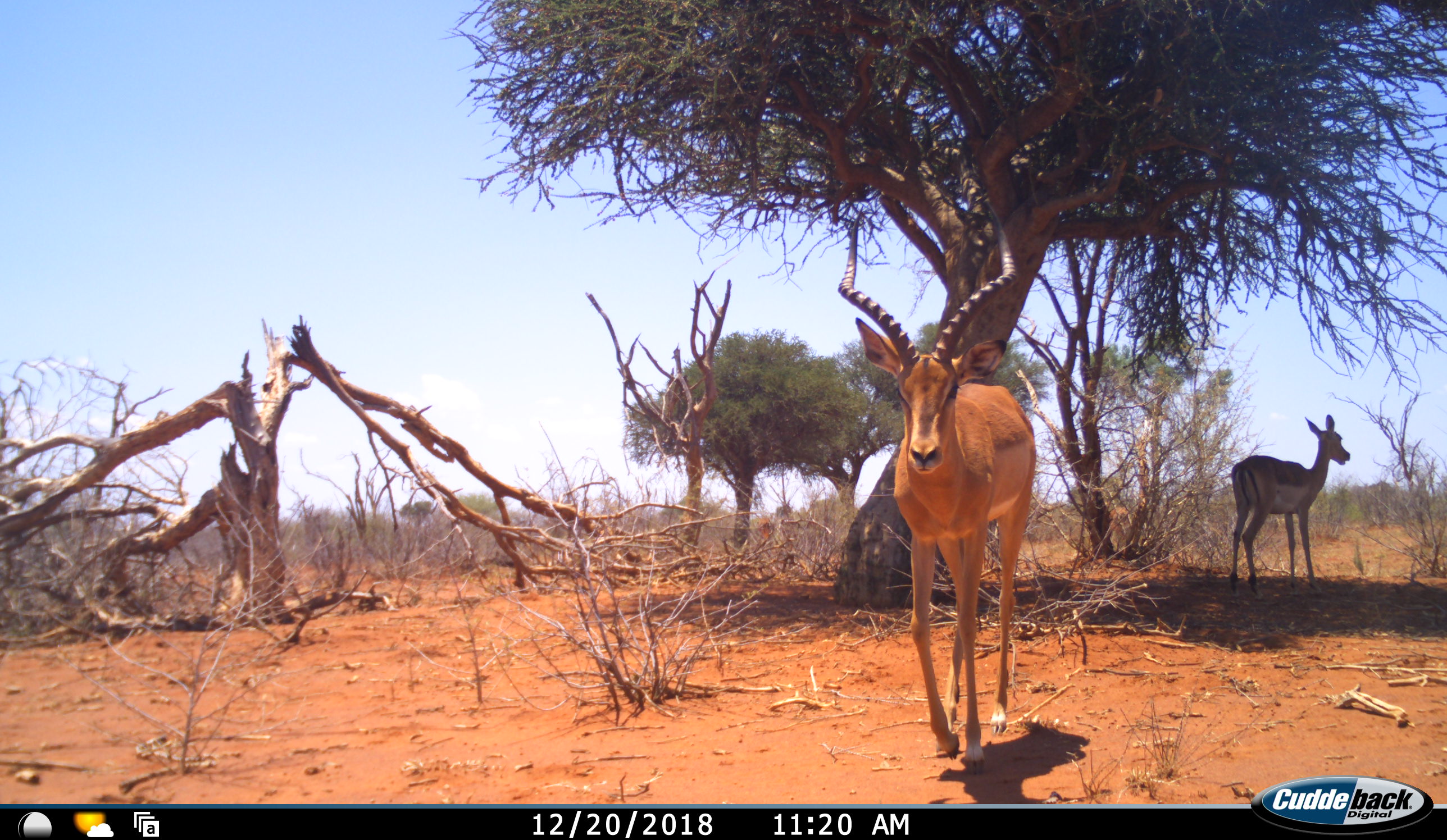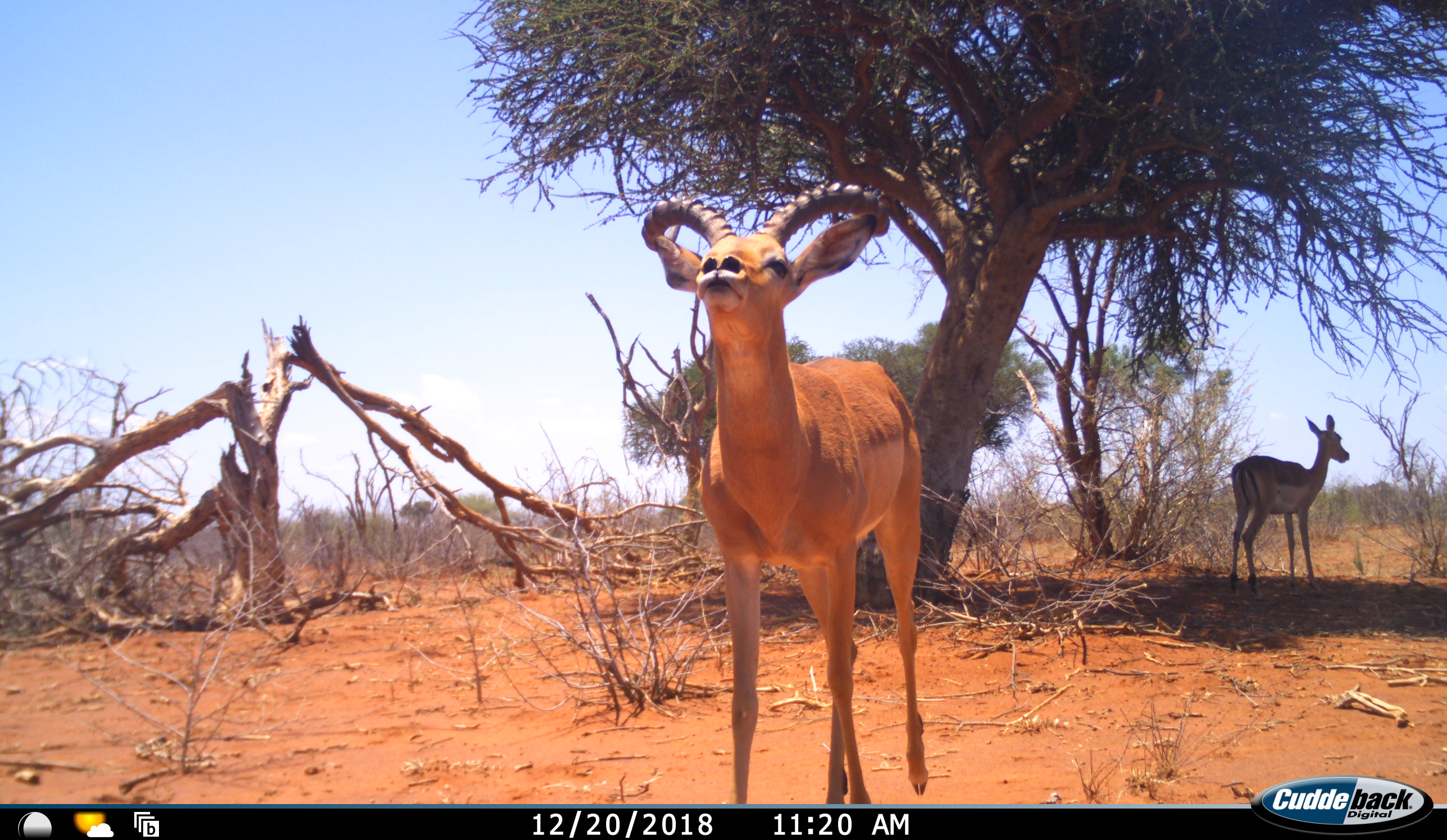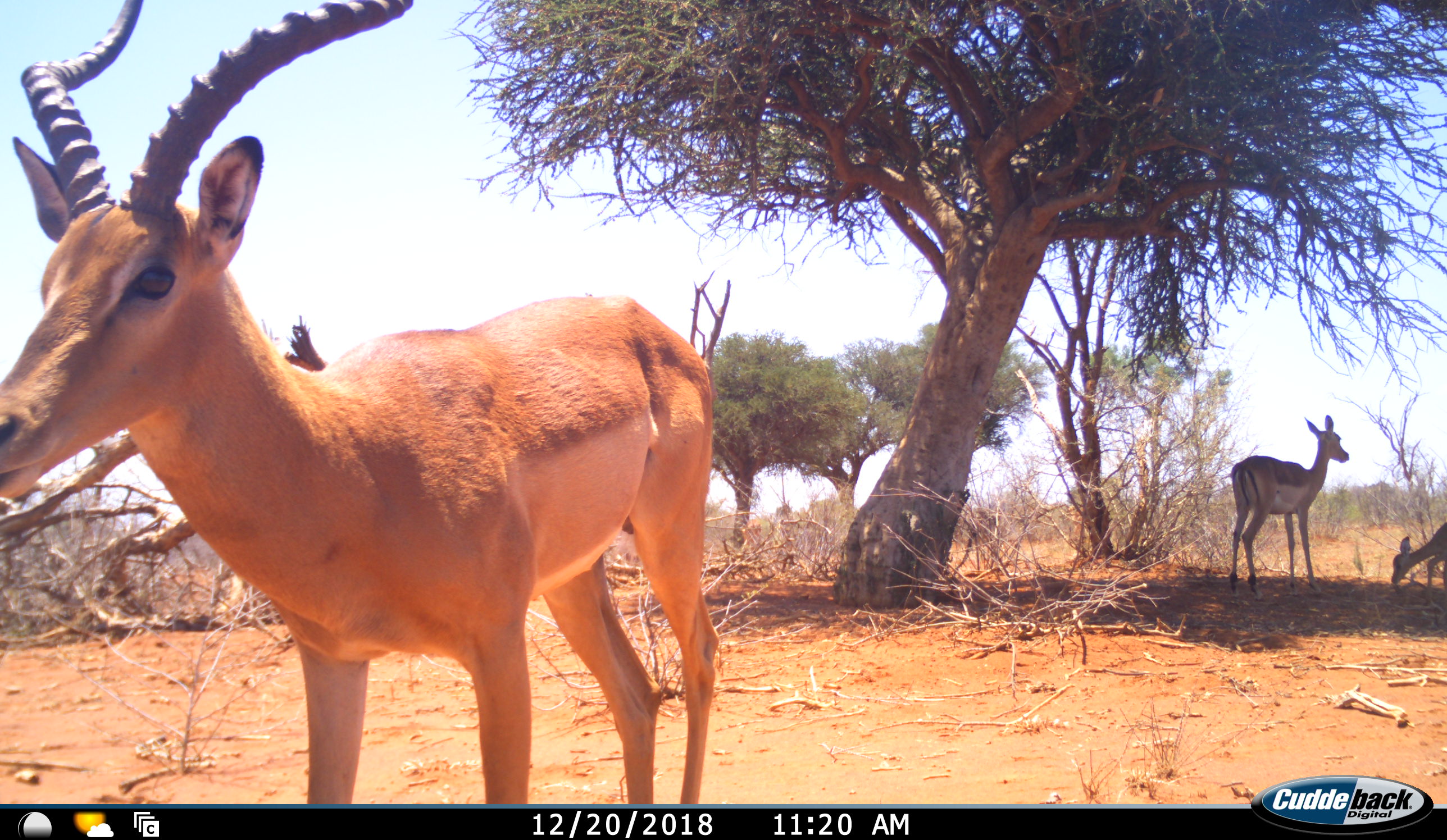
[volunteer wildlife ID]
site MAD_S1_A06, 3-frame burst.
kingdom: Animalia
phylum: Chordata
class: Mammalia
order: Artiodactyla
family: Bovidae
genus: Aepyceros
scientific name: Aepyceros melampus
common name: impala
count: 3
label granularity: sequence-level